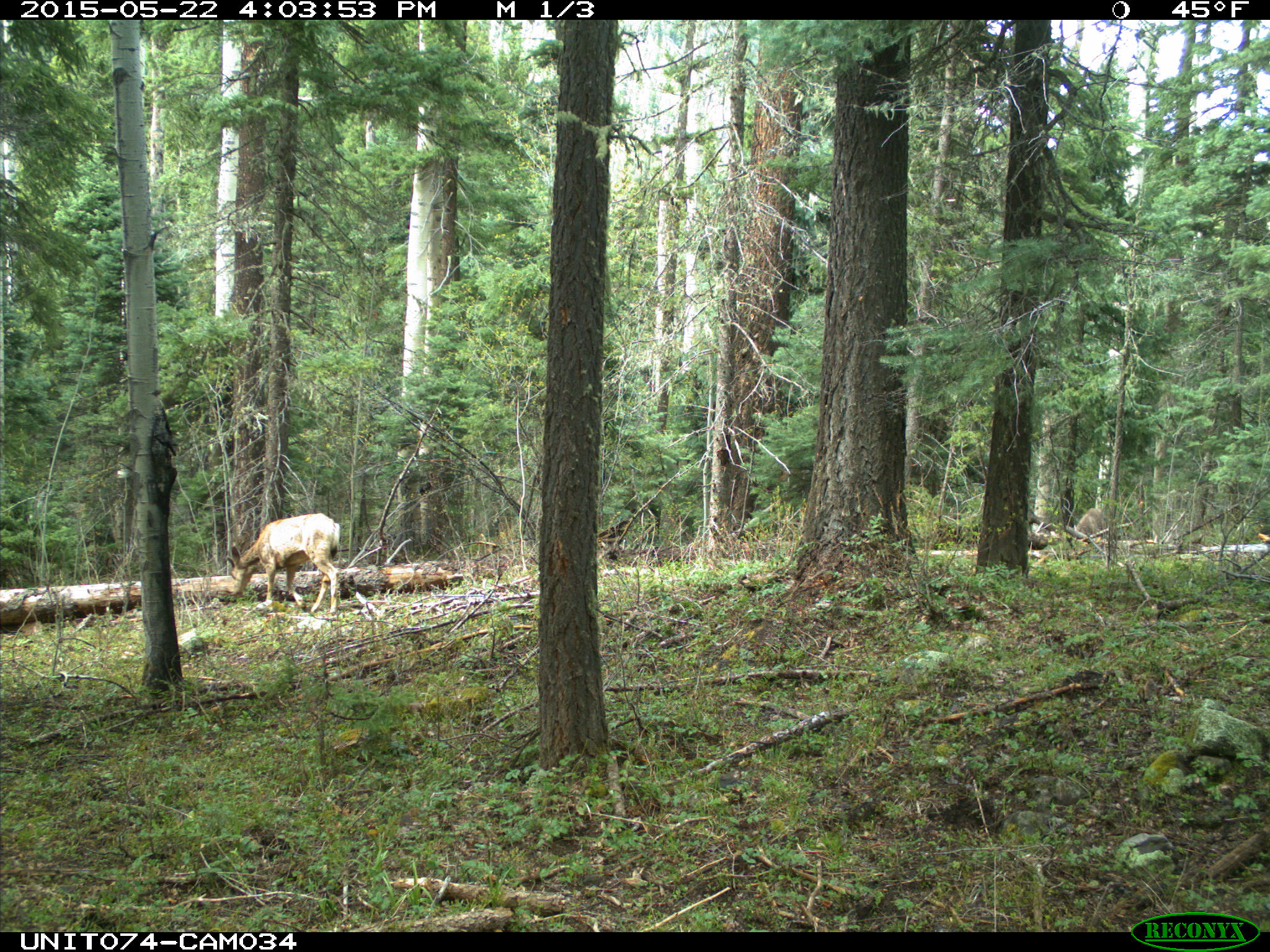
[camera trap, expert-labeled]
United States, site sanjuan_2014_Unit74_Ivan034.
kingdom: Animalia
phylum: Chordata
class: Mammalia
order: Artiodactyla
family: Cervidae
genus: Odocoileus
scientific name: Odocoileus hemionus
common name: mule deer